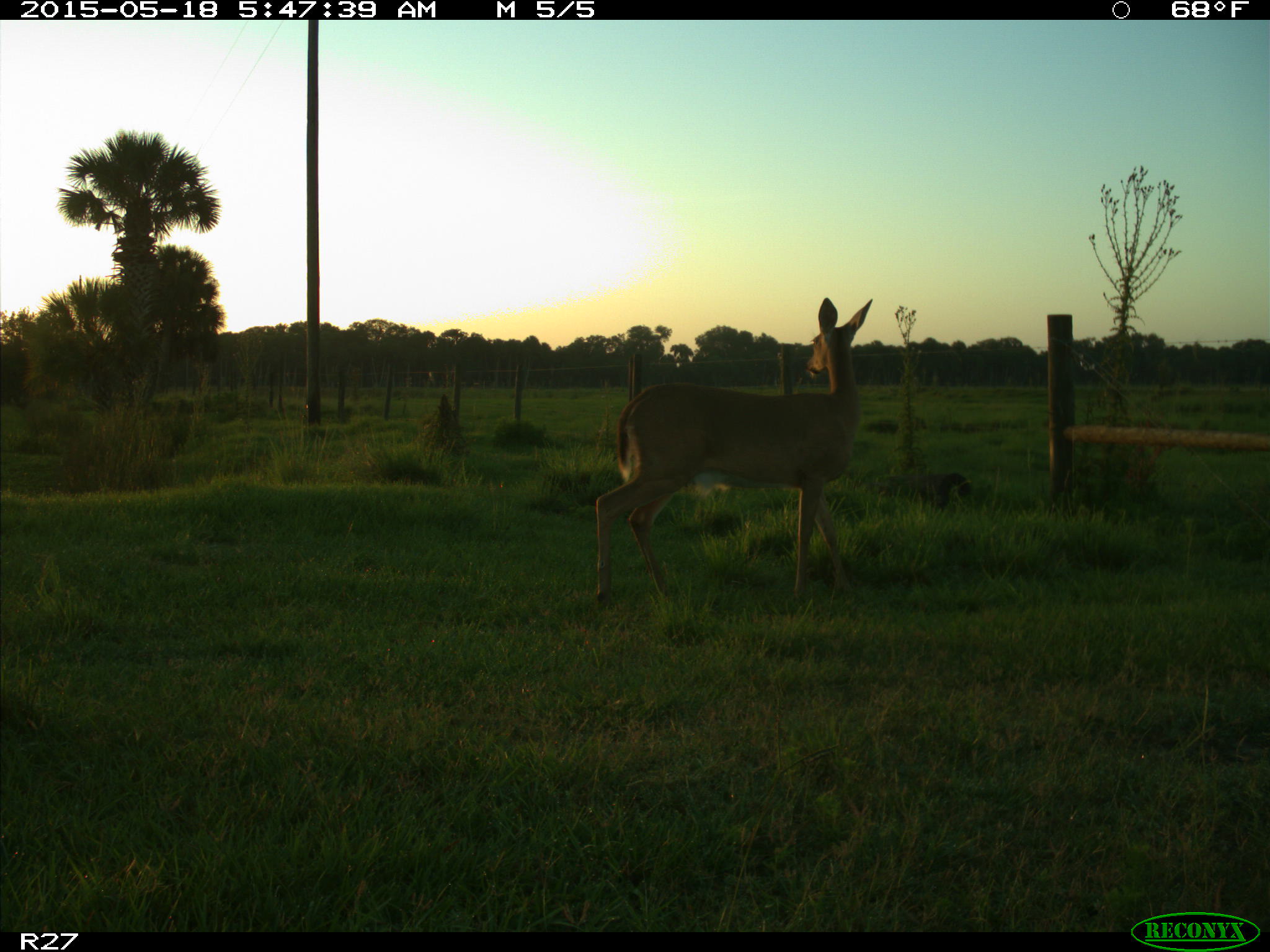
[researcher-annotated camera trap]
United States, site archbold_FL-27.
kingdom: Animalia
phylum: Chordata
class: Mammalia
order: Artiodactyla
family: Cervidae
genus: Odocoileus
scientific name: Odocoileus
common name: deer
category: unidentified deer